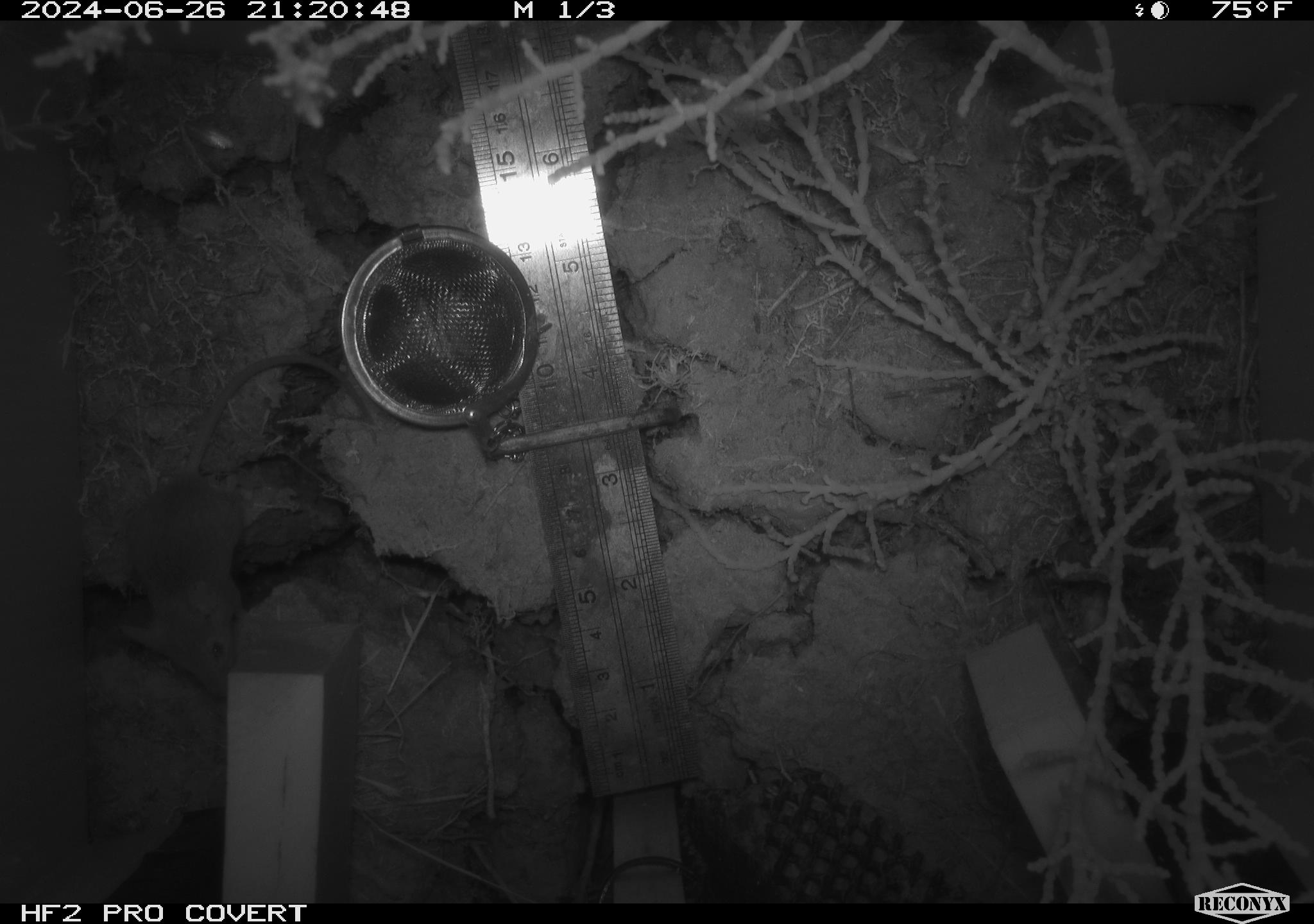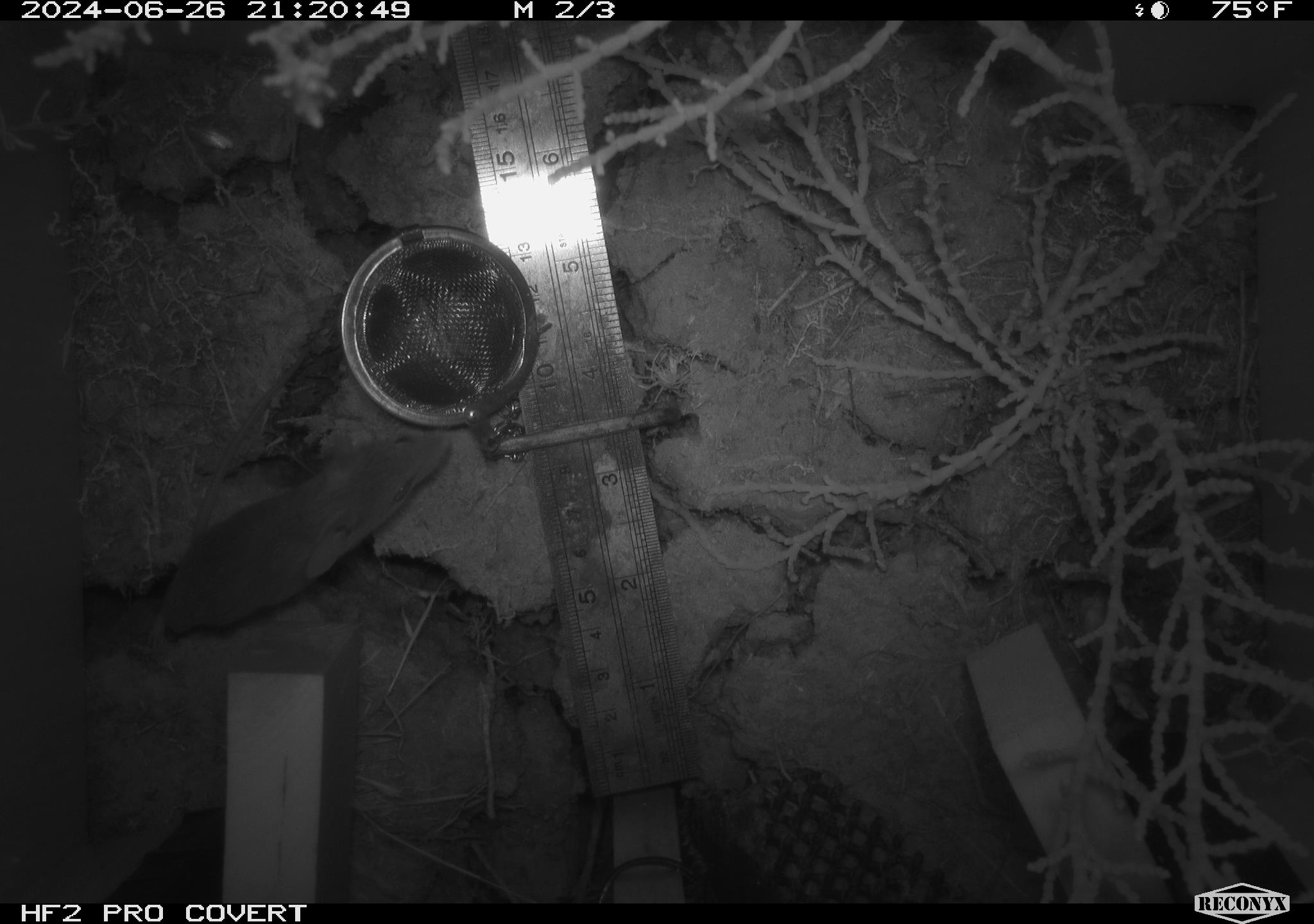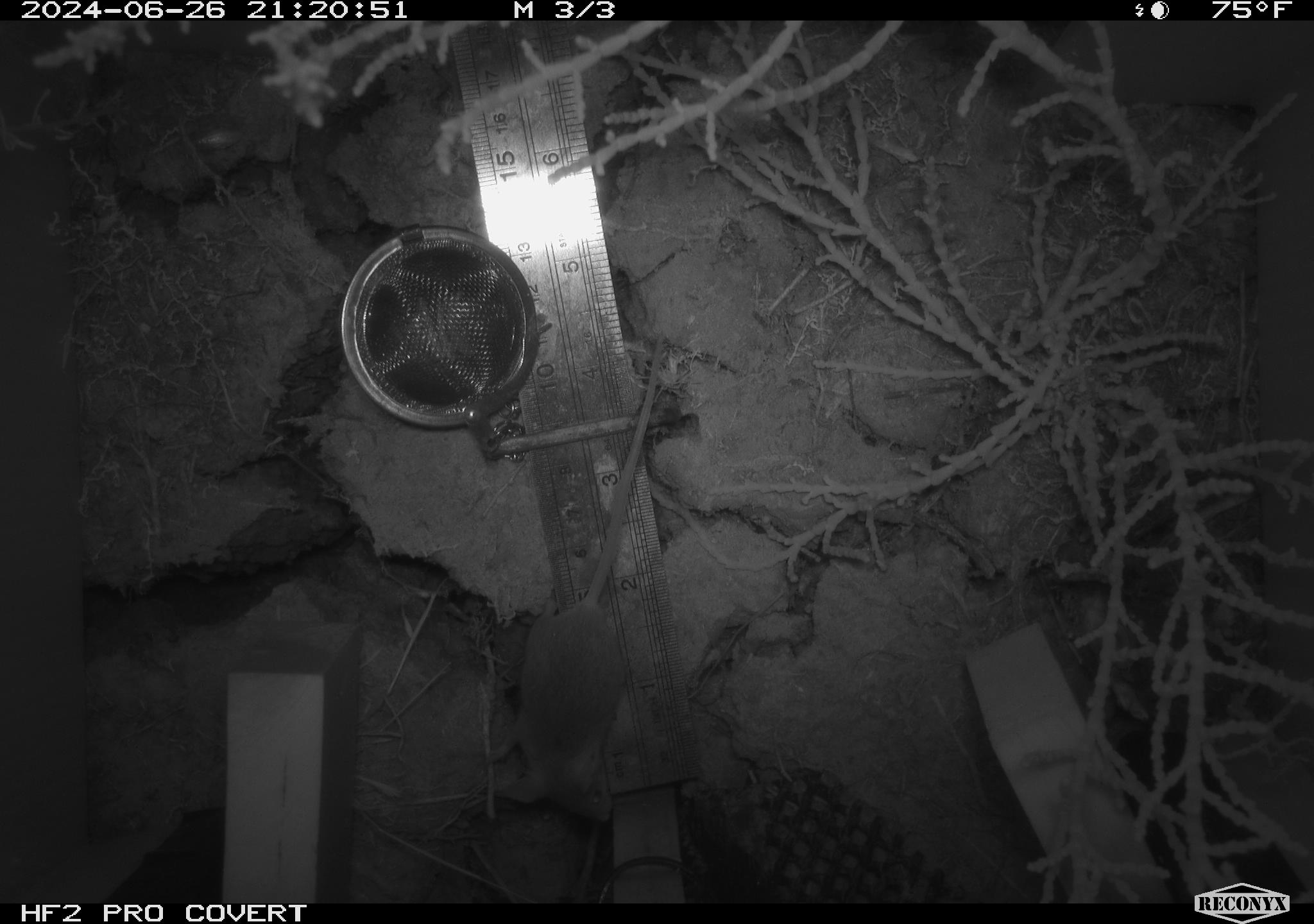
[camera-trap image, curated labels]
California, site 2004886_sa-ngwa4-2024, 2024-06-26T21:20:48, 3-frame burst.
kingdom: Animalia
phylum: Chordata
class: Mammalia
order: Rodentia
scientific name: Rodentia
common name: mouse species